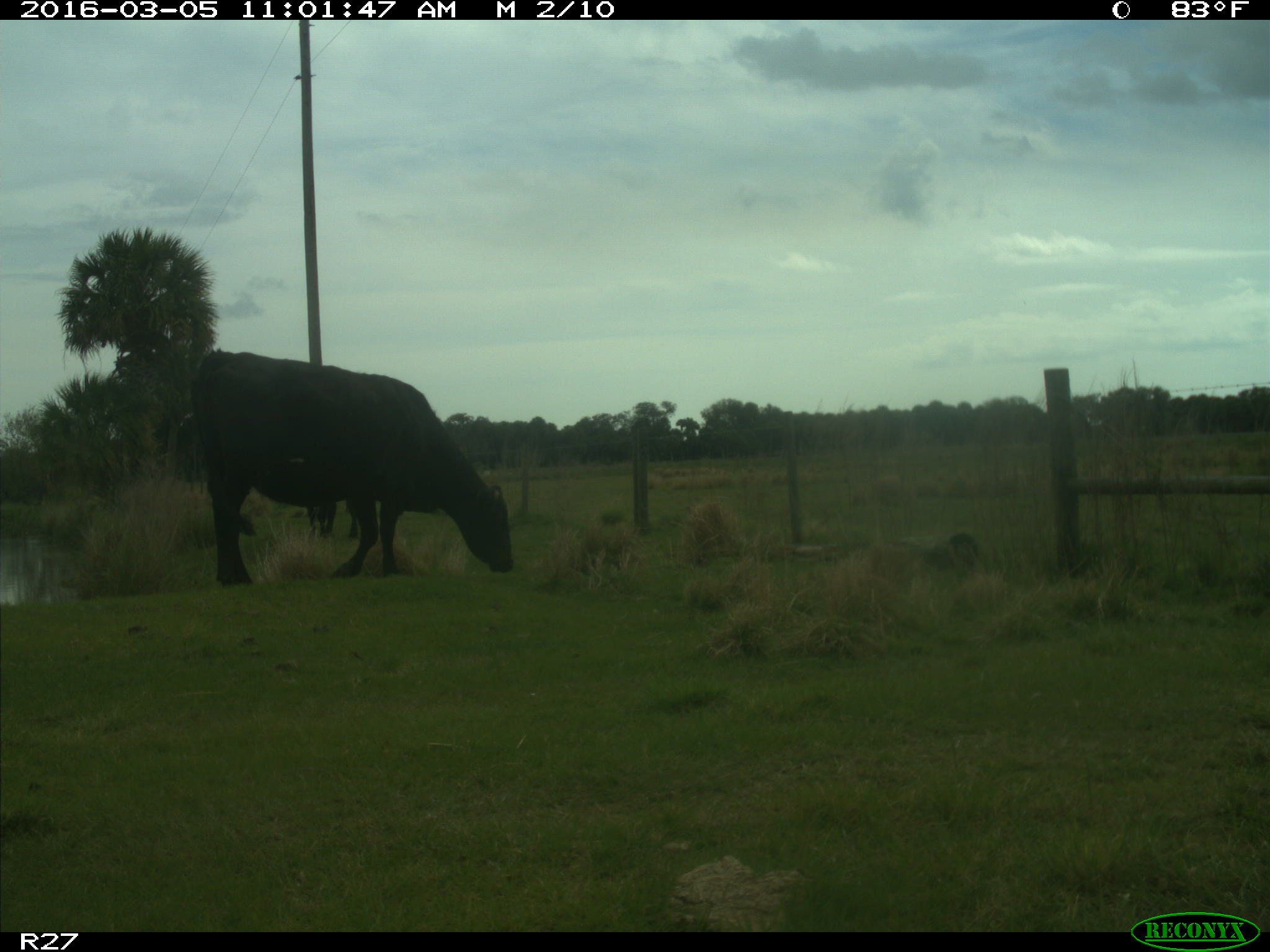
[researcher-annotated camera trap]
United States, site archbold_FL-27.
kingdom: Animalia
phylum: Chordata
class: Mammalia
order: Artiodactyla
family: Bovidae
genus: Bos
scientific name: Bos taurus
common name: domestic cow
Bos taurus (domestic cow).